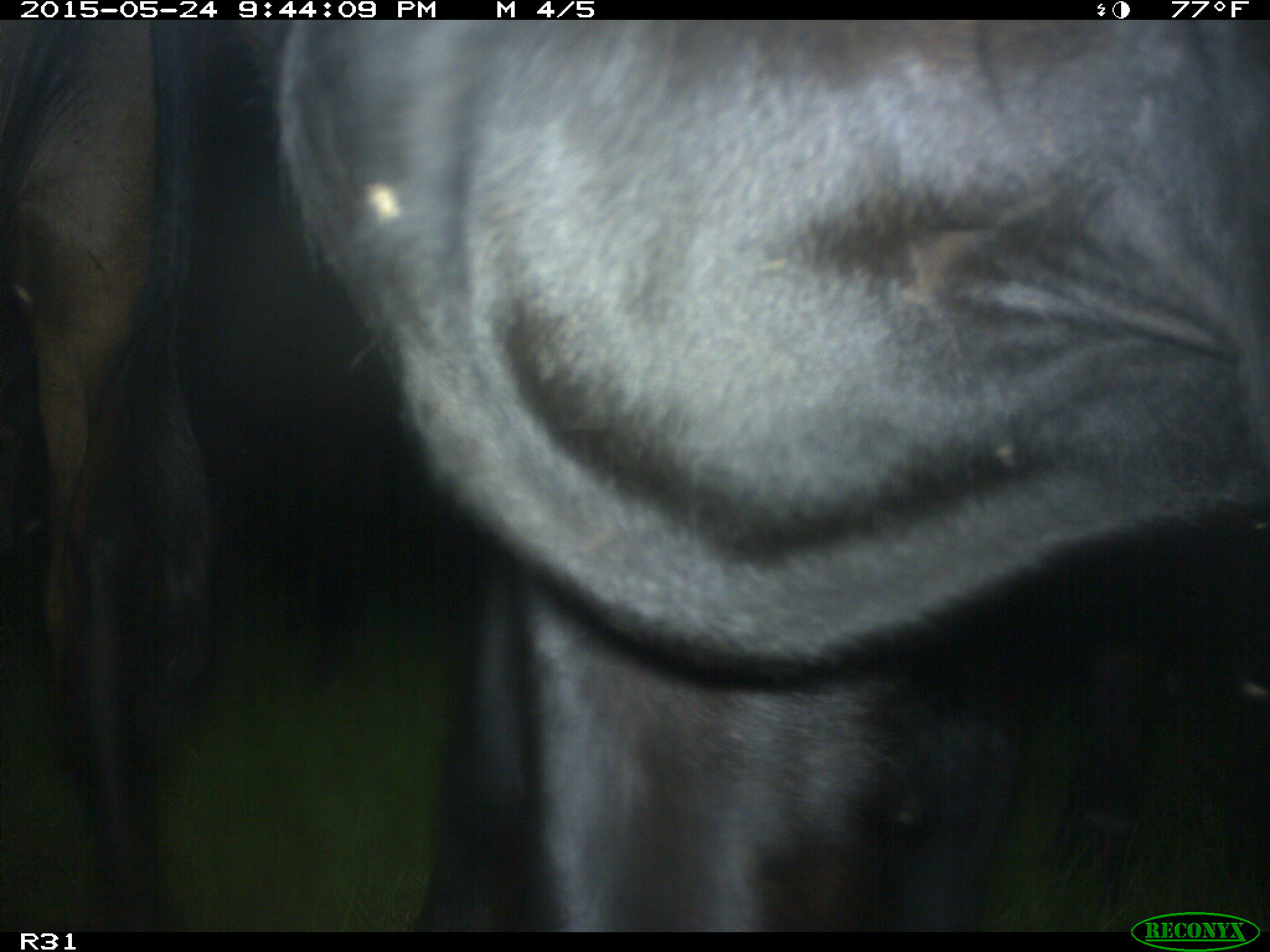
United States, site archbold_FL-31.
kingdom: Animalia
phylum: Chordata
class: Mammalia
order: Artiodactyla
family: Bovidae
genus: Bos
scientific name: Bos taurus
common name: domestic cow